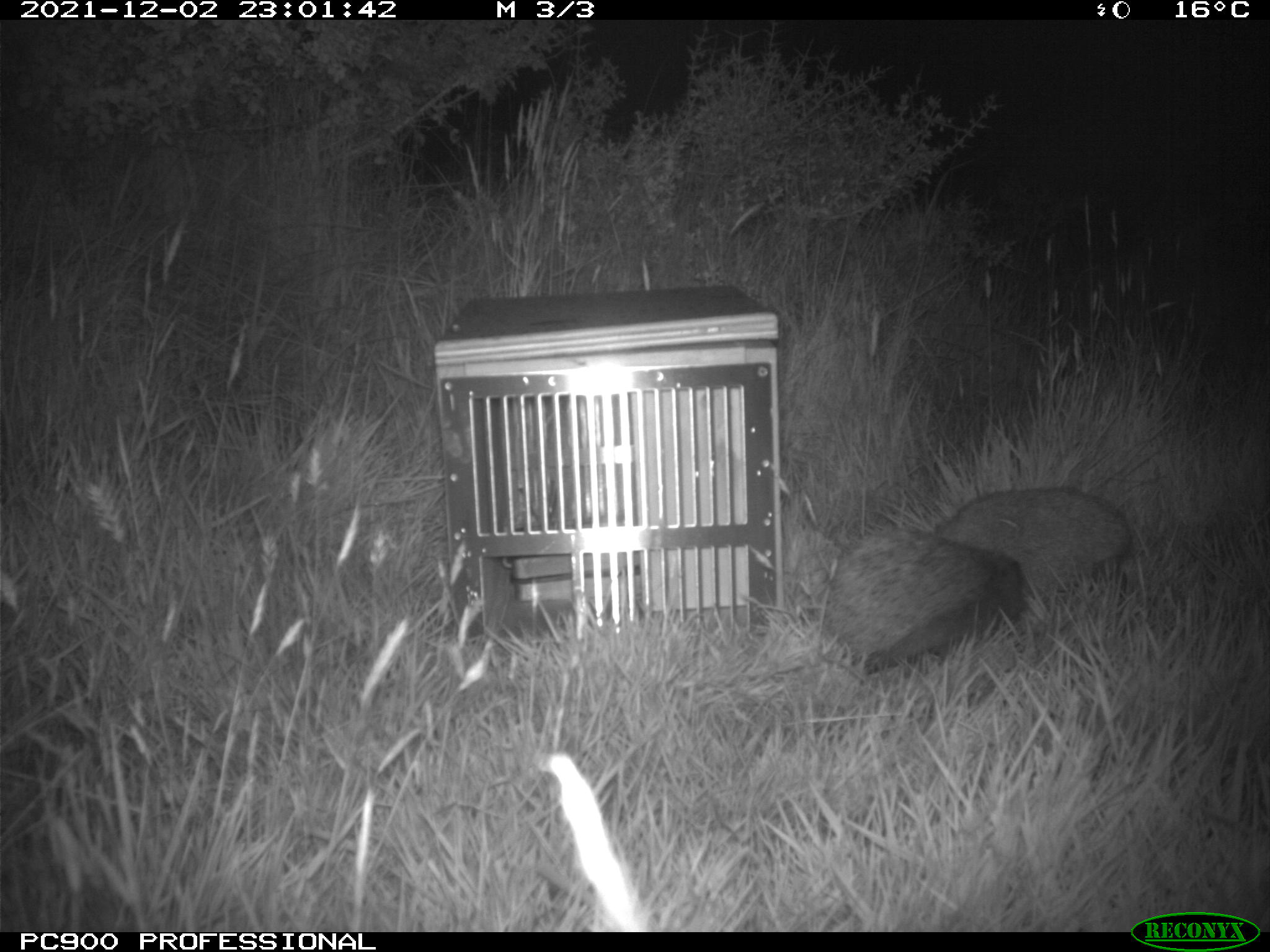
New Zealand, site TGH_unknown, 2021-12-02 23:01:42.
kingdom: Animalia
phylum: Chordata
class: Mammalia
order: Eulipotyphla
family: Erinaceidae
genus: Erinaceus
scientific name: Erinaceus europaeus europaeus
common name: european hedgehog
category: hedgehog